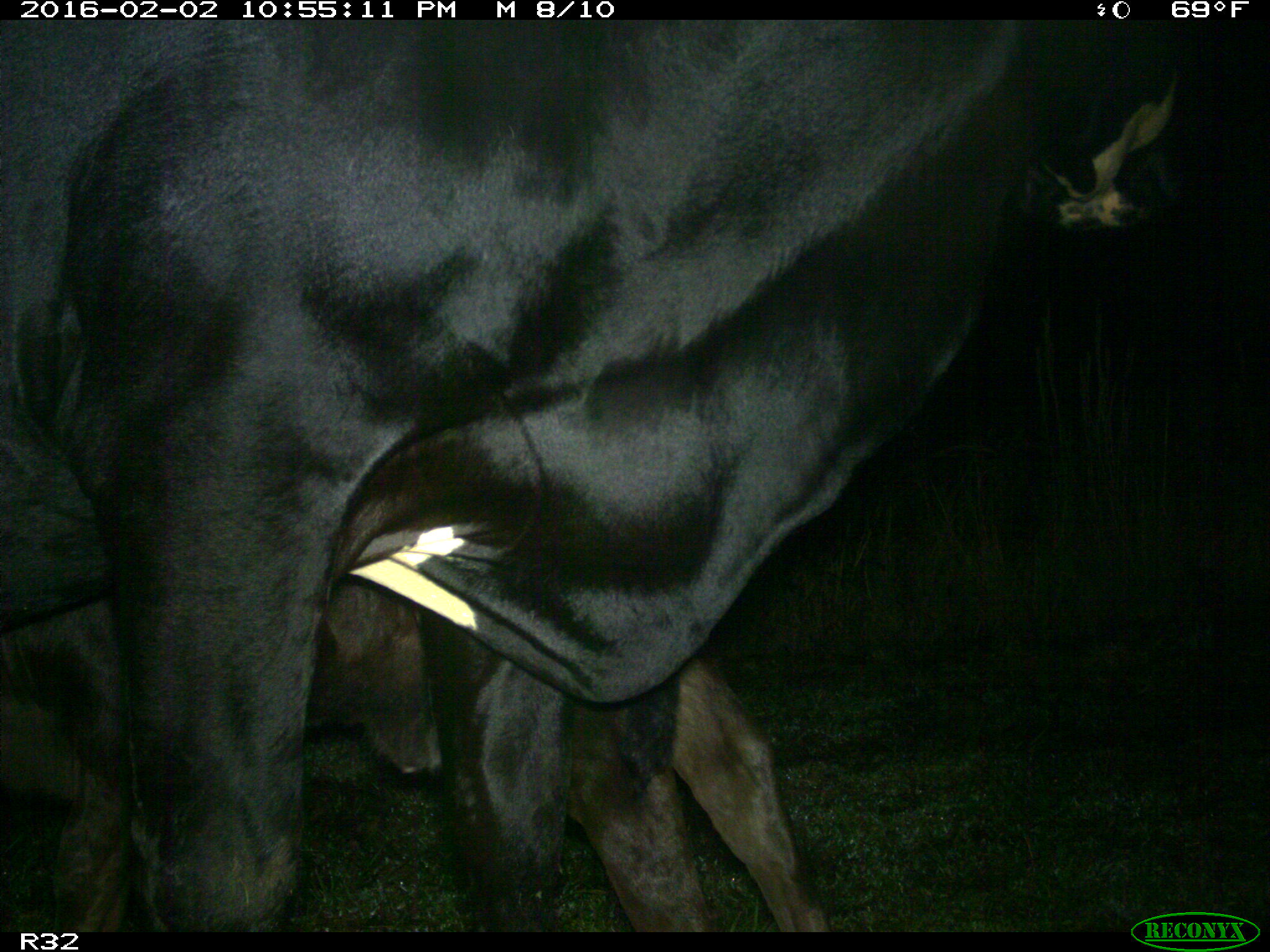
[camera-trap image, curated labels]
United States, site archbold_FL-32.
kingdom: Animalia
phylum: Chordata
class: Mammalia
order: Artiodactyla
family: Bovidae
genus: Bos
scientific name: Bos taurus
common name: domestic cow